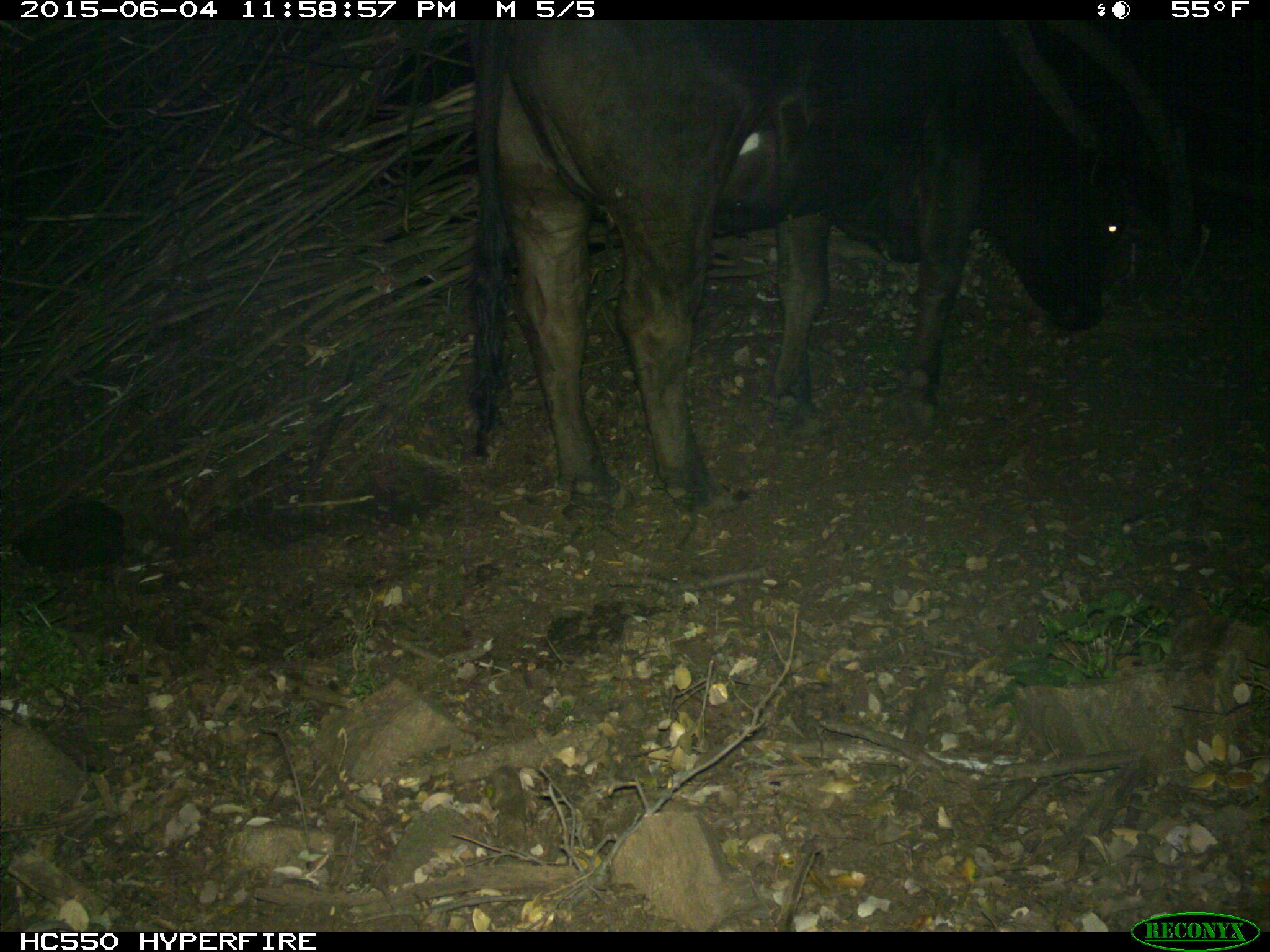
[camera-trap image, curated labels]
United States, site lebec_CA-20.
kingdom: Animalia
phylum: Chordata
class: Mammalia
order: Artiodactyla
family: Bovidae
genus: Bos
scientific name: Bos taurus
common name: domestic cow